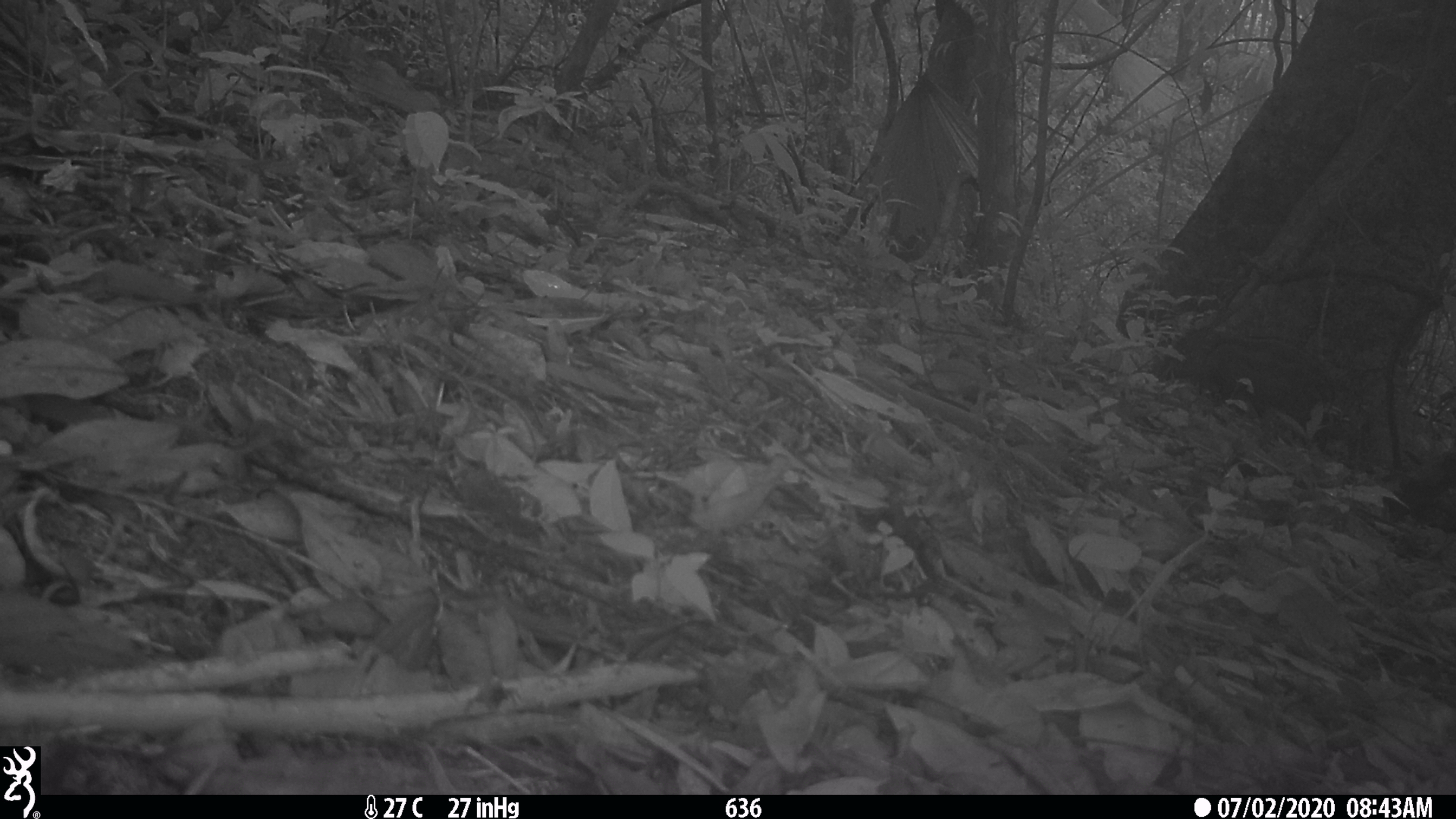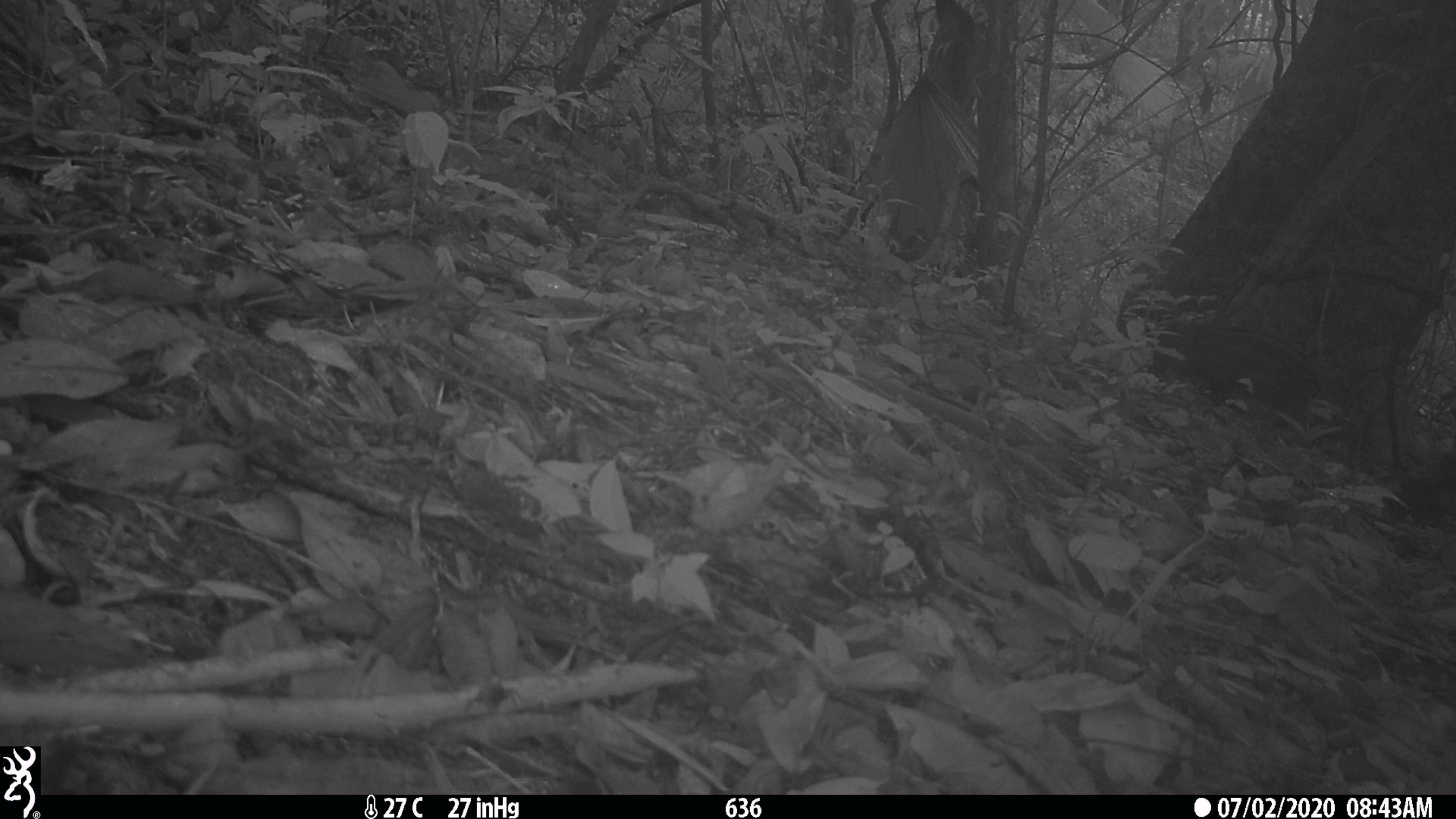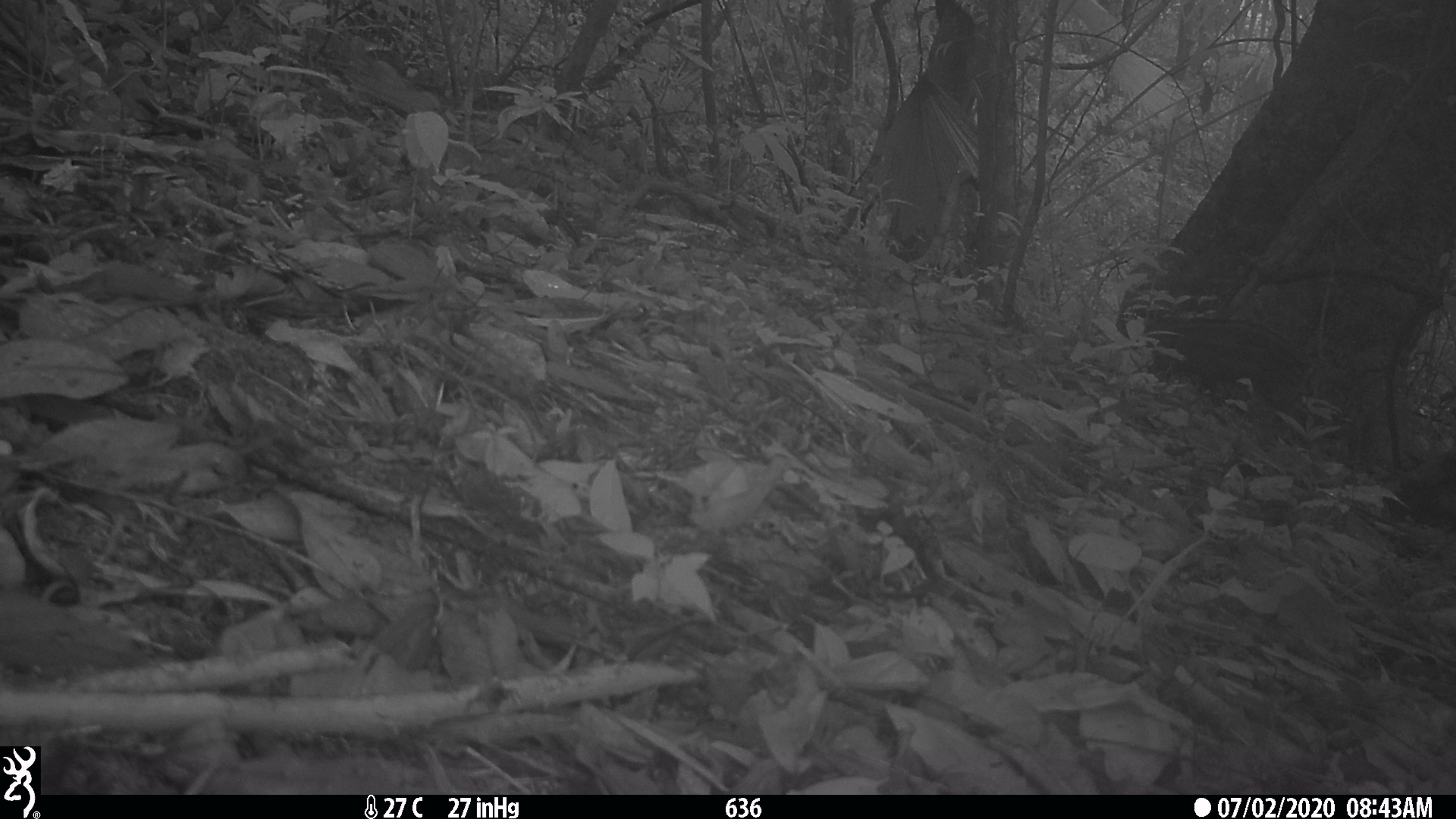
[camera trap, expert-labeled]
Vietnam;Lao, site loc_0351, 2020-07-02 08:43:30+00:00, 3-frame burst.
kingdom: Animalia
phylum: Chordata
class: Mammalia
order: Artiodactyla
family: Suidae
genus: Sus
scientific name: Sus scrofa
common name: eurasian wild pig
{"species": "eurasian wild pig (Sus scrofa)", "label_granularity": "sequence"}